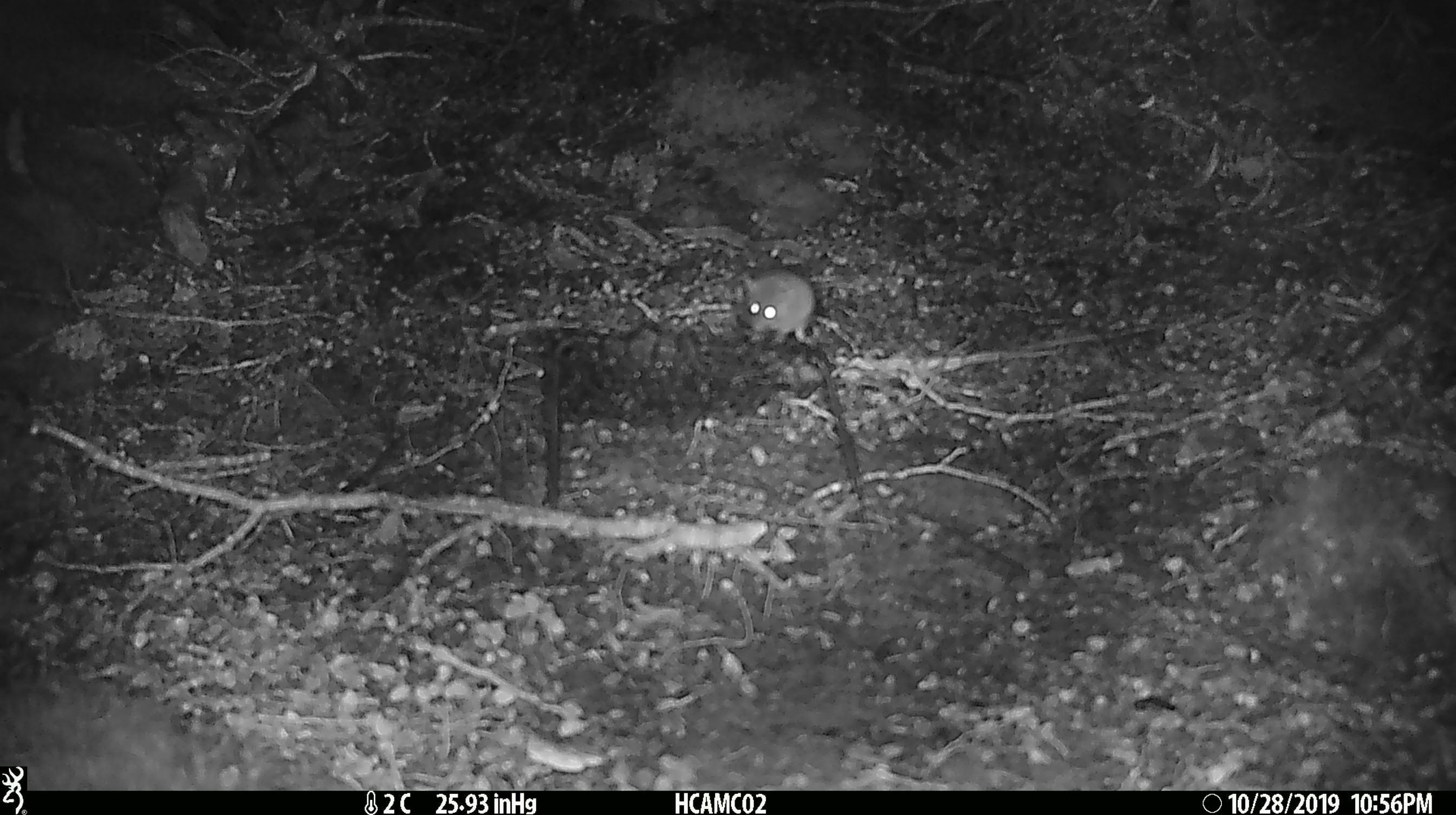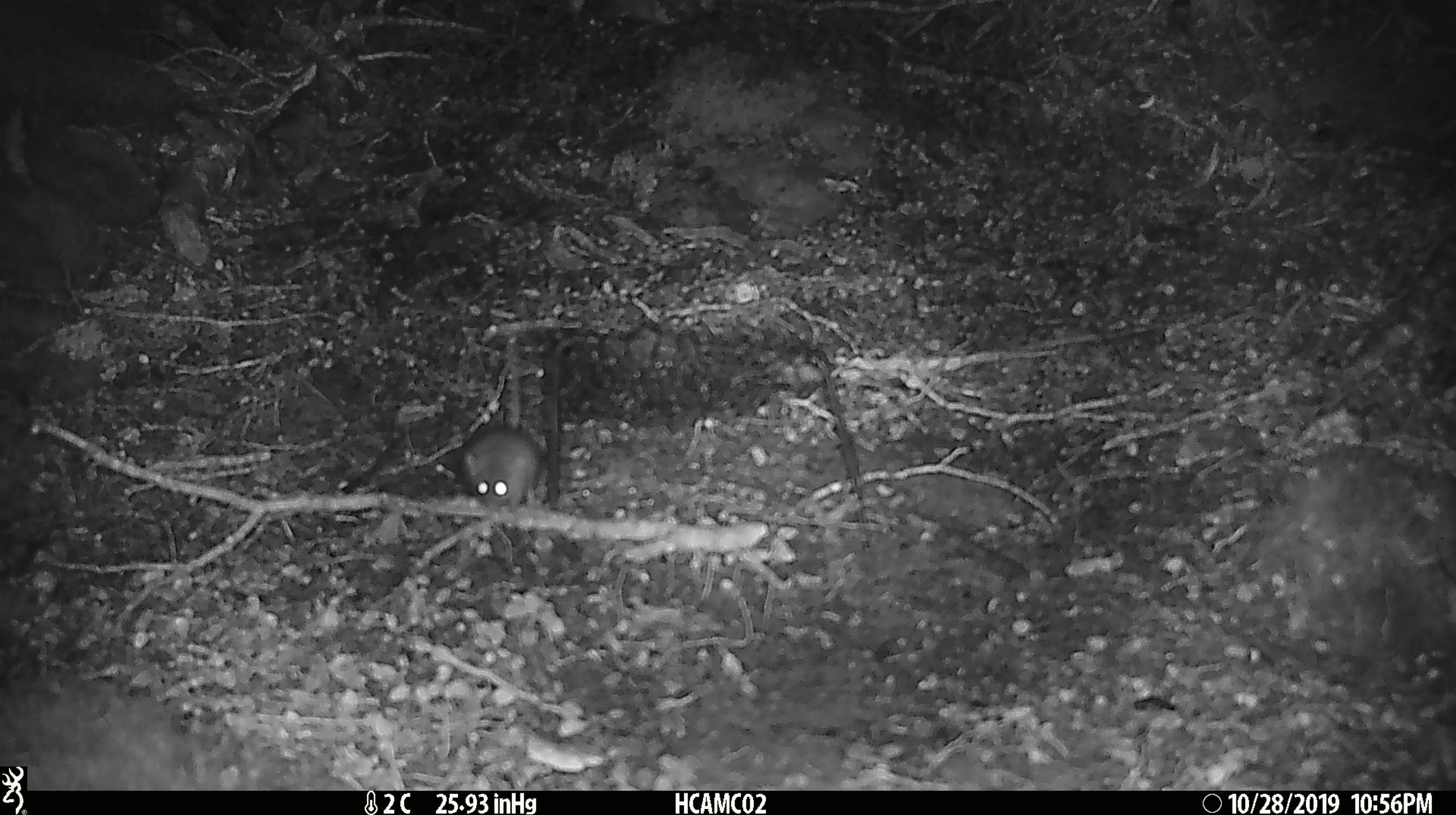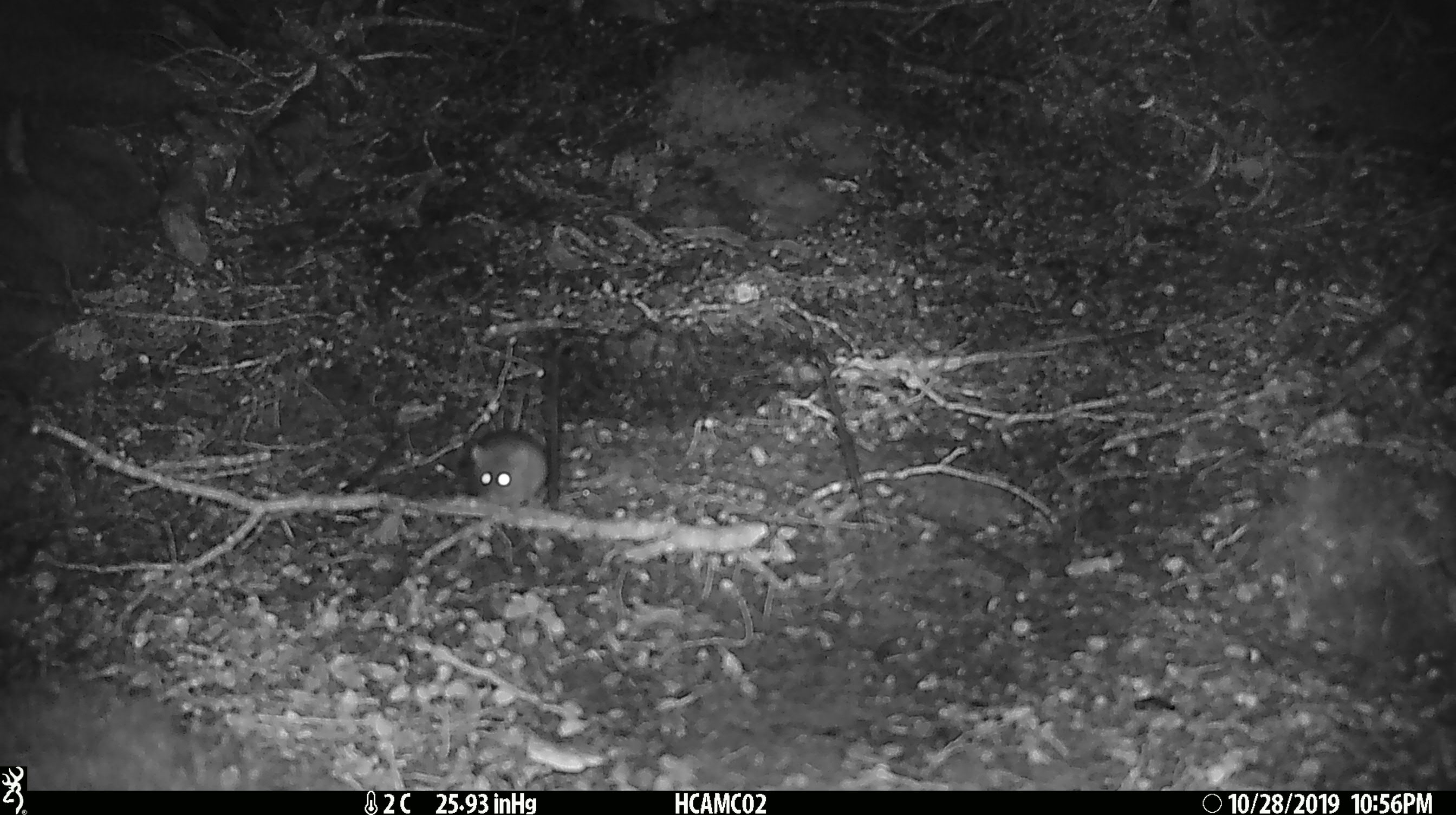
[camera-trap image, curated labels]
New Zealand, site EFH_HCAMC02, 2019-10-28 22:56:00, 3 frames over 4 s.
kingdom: Animalia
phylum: Chordata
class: Mammalia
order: Rodentia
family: Muridae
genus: Mus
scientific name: Mus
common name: mouse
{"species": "mouse (Mus)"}